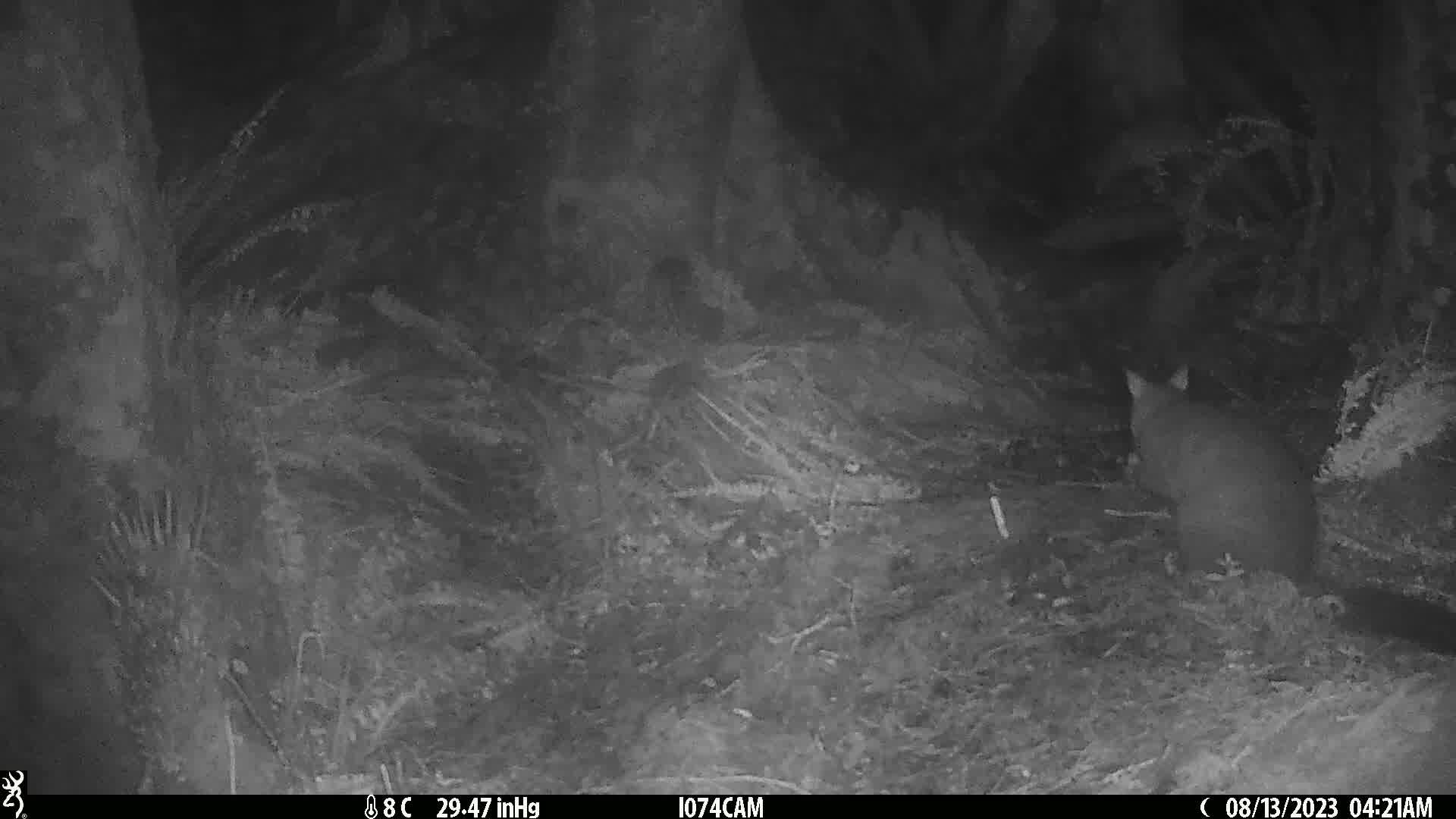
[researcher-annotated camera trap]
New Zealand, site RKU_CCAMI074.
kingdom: Animalia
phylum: Chordata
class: Mammalia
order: Diprotodontia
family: Phalangeridae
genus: Trichosurus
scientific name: Trichosurus vulpecula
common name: common brushtail possum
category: possum